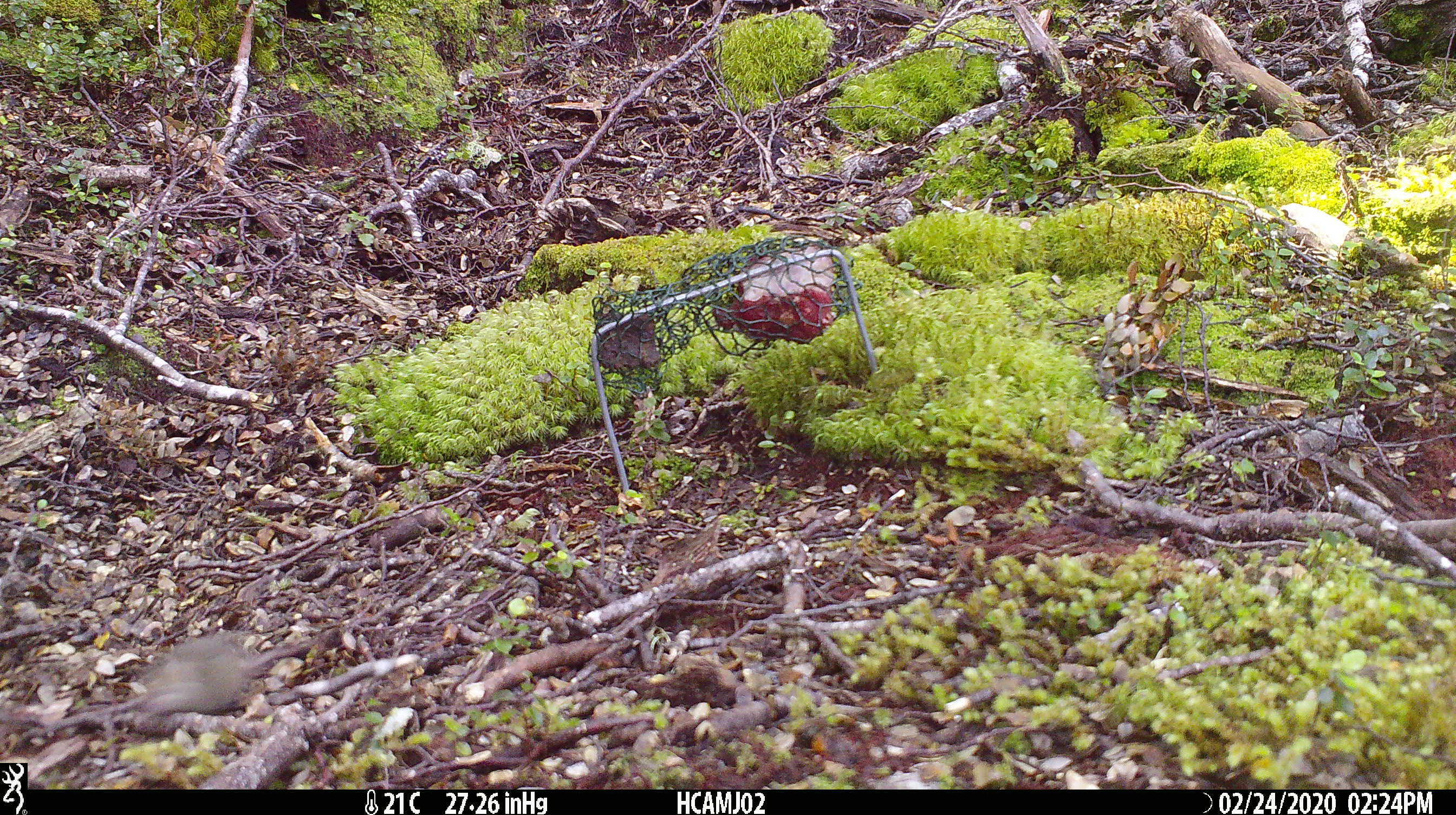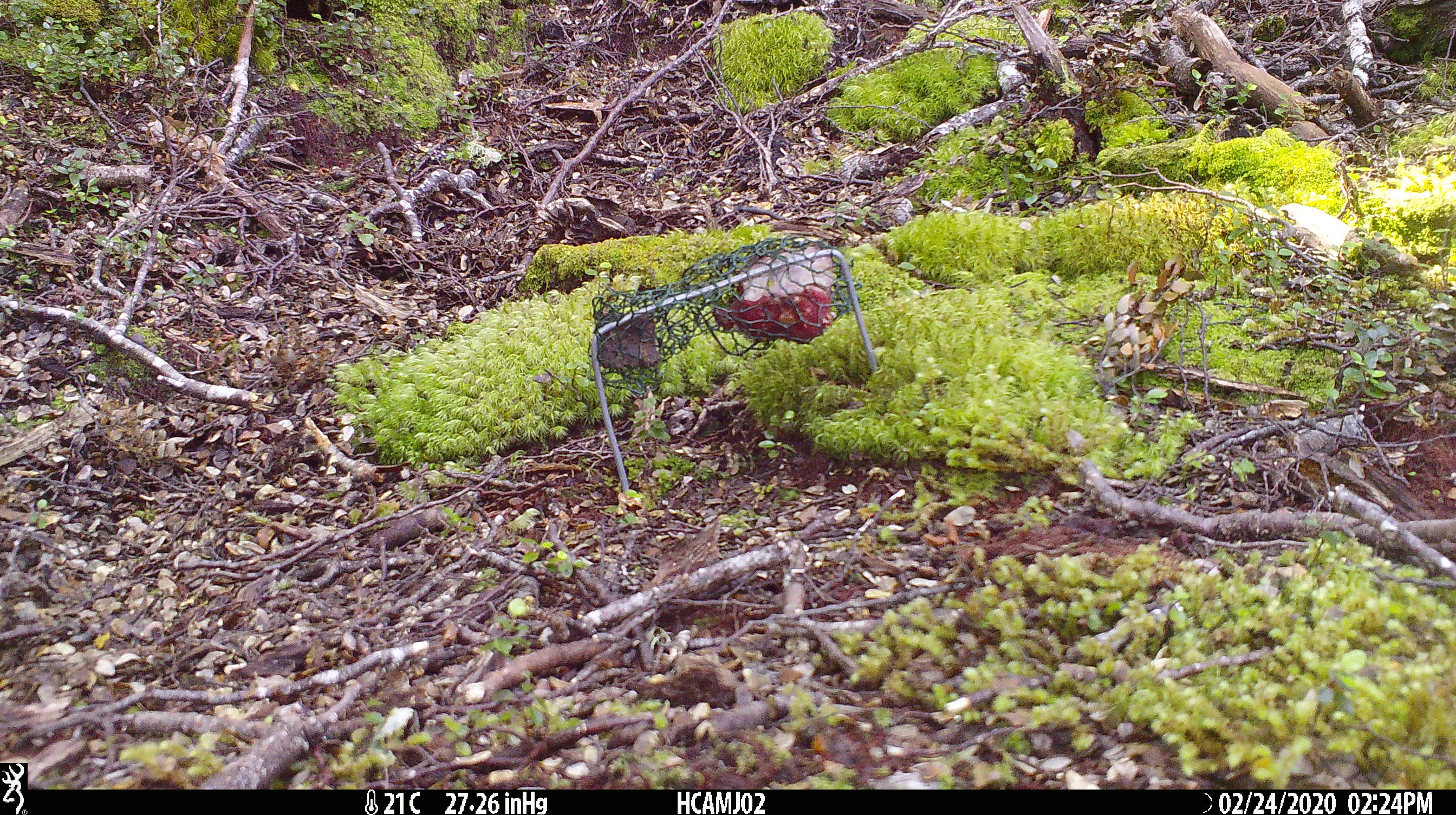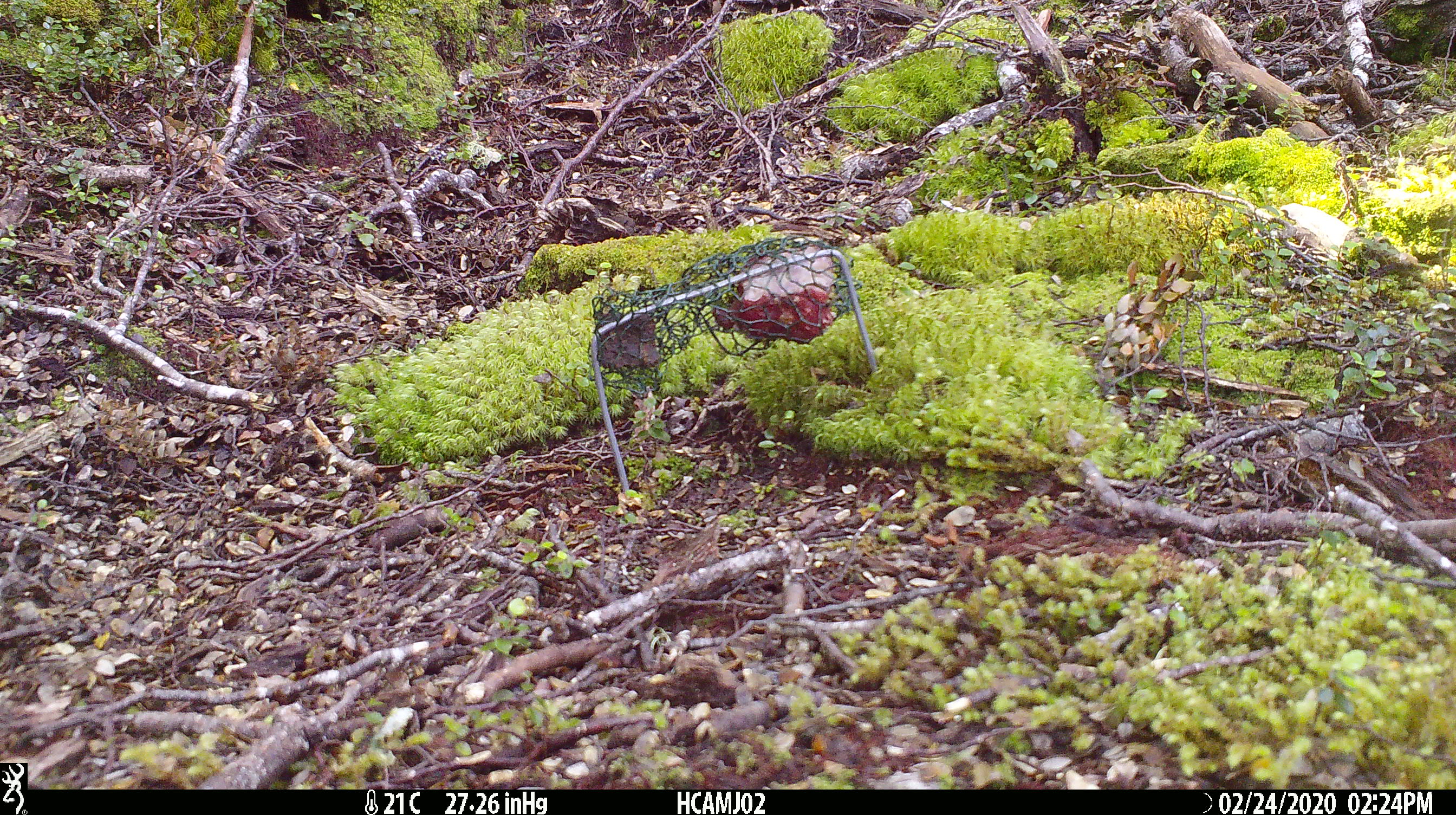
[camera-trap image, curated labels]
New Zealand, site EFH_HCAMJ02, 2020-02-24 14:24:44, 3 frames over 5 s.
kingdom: Animalia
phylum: Chordata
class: Mammalia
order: Rodentia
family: Muridae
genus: Mus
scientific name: Mus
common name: mouse